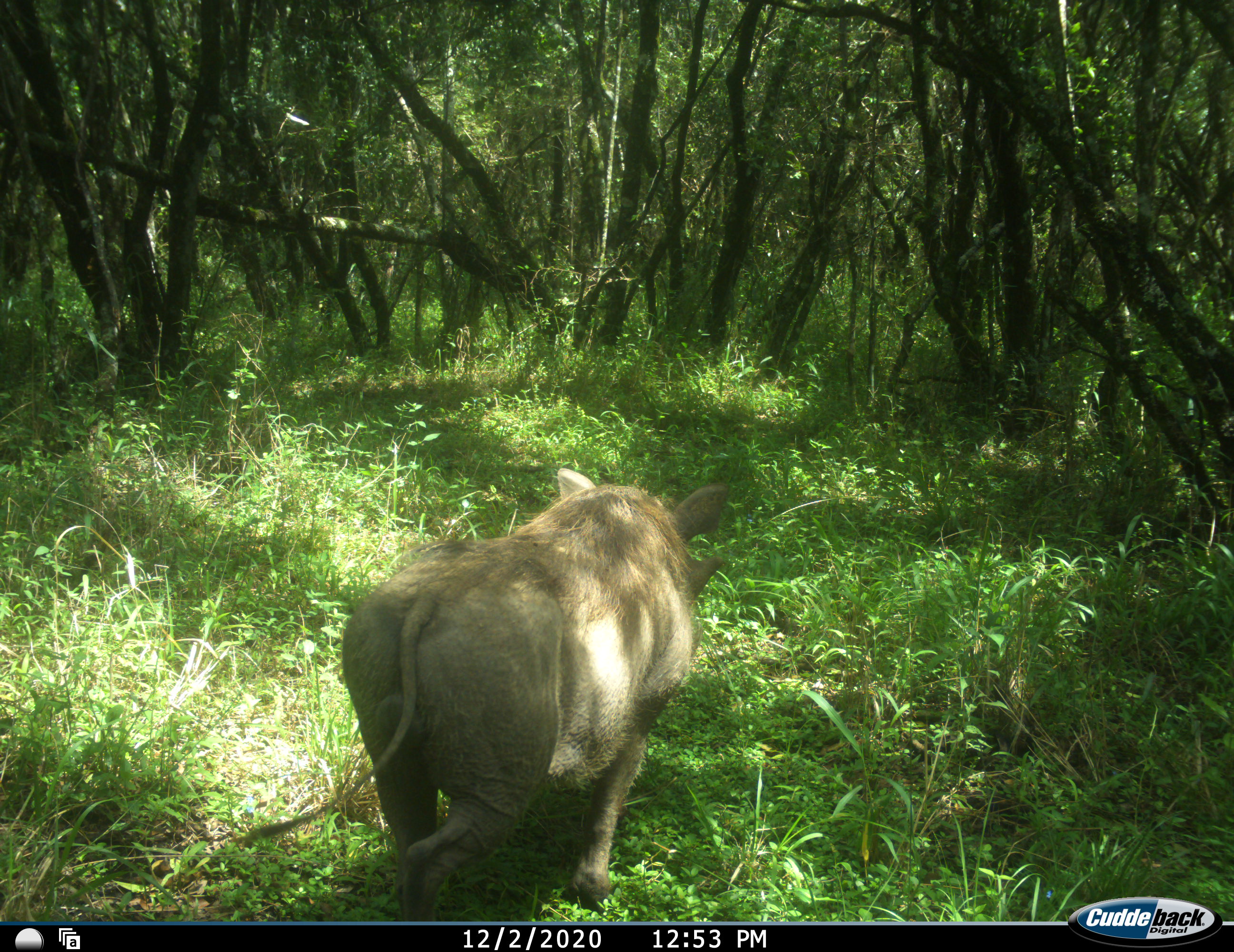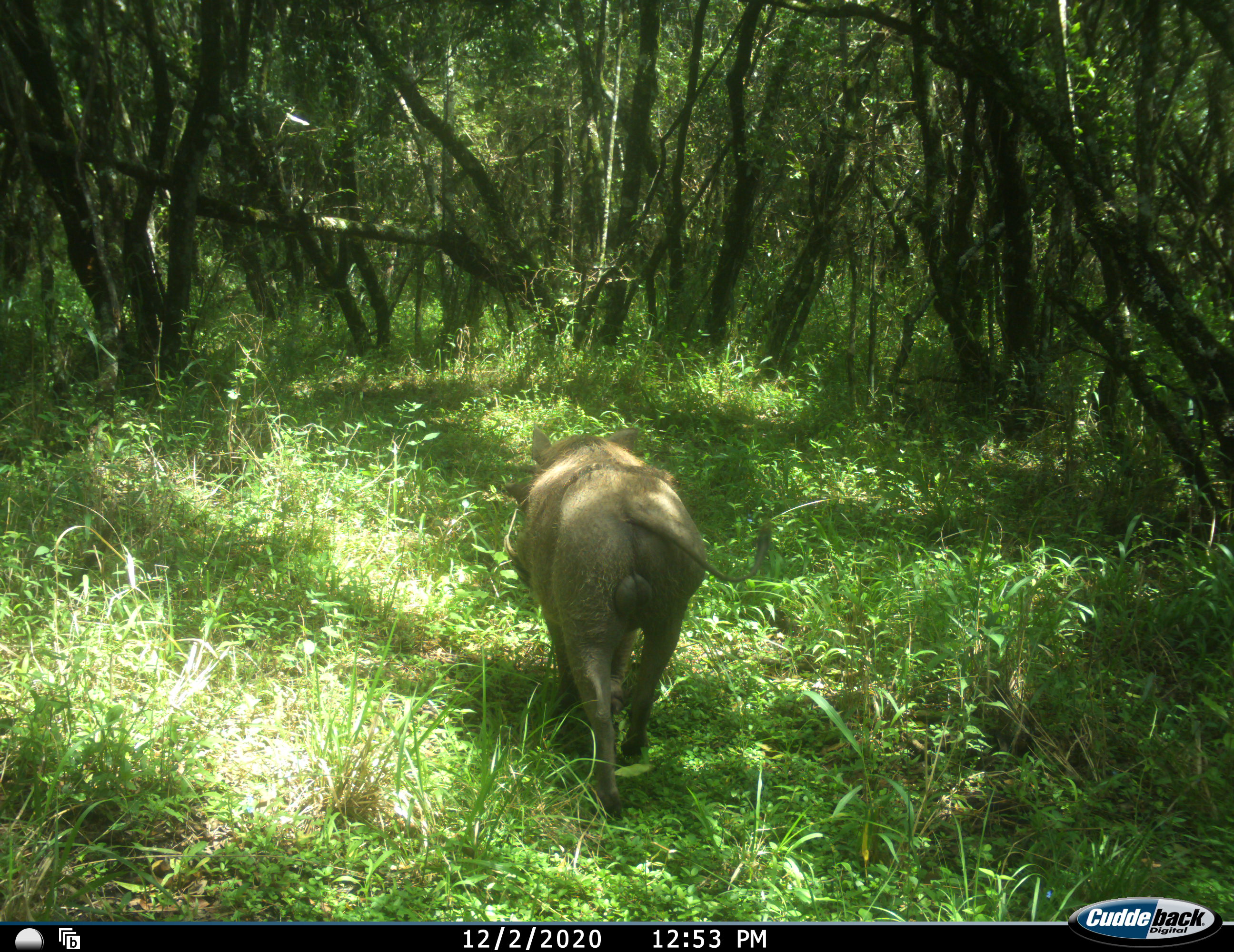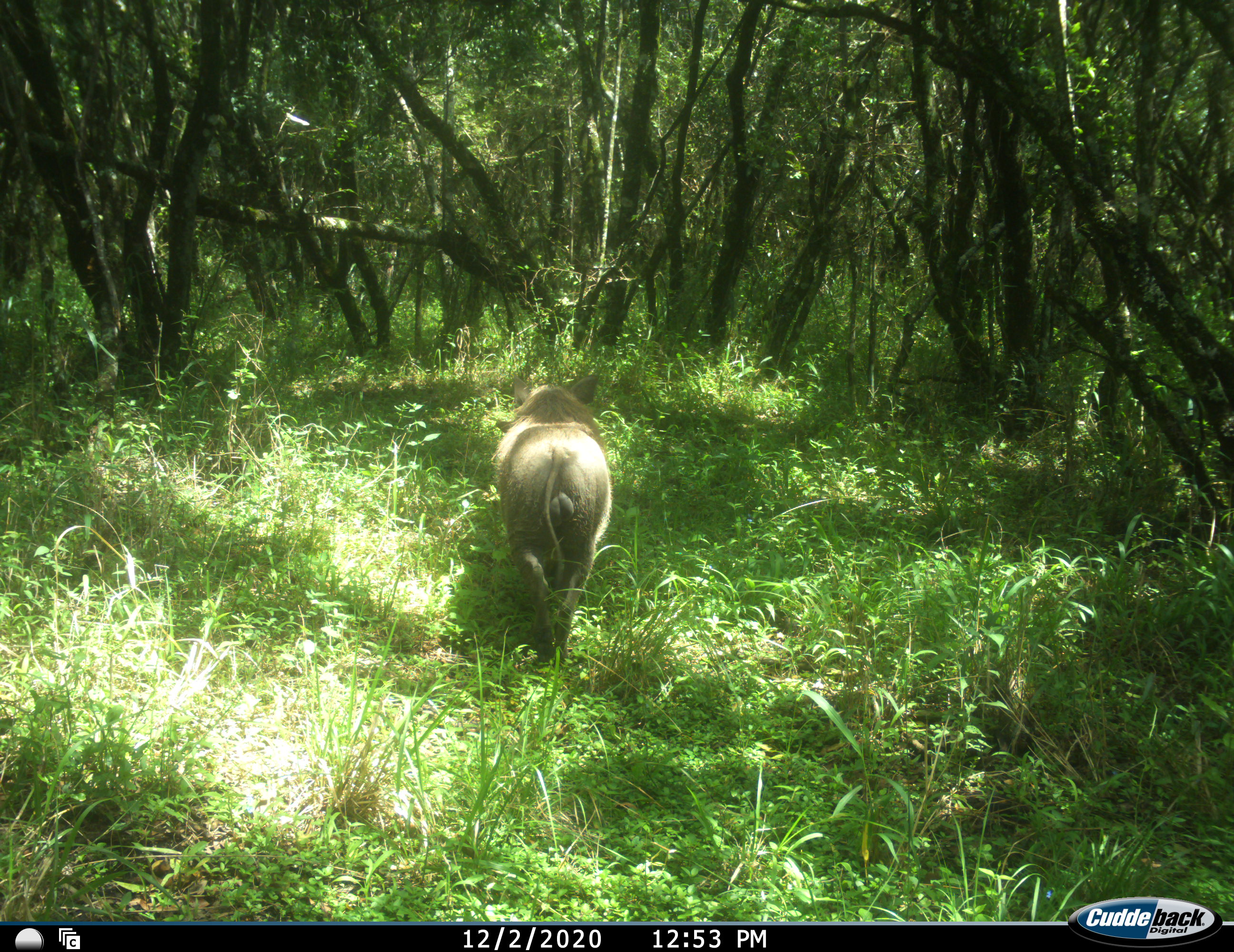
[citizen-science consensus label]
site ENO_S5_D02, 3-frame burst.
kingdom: Animalia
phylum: Chordata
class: Mammalia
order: Artiodactyla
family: Suidae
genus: Phacochoerus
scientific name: Phacochoerus africanus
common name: warthog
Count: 1.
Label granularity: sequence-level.